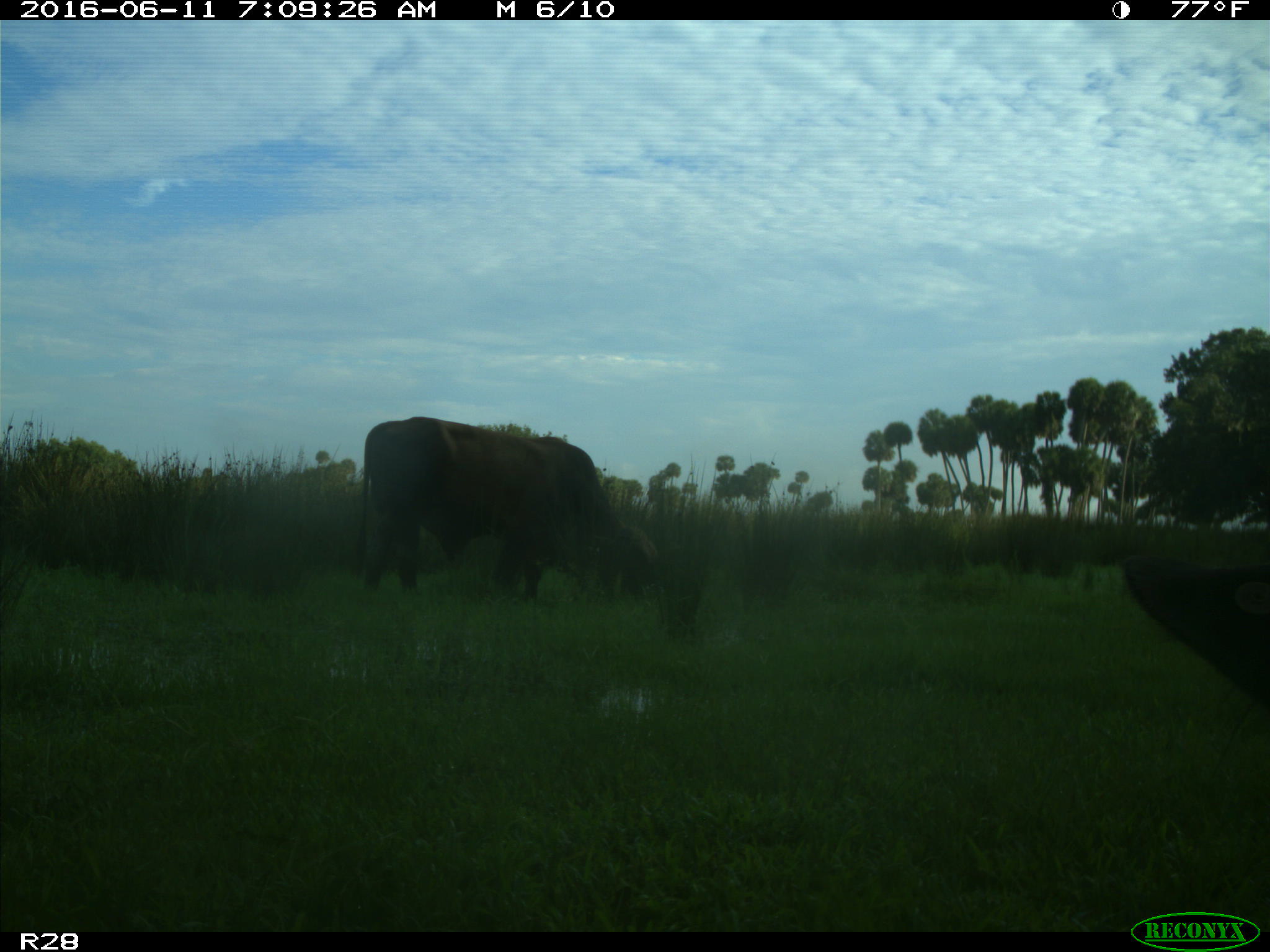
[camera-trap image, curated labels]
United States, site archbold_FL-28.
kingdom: Animalia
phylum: Chordata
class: Mammalia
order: Artiodactyla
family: Bovidae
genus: Bos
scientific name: Bos taurus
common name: domestic cow